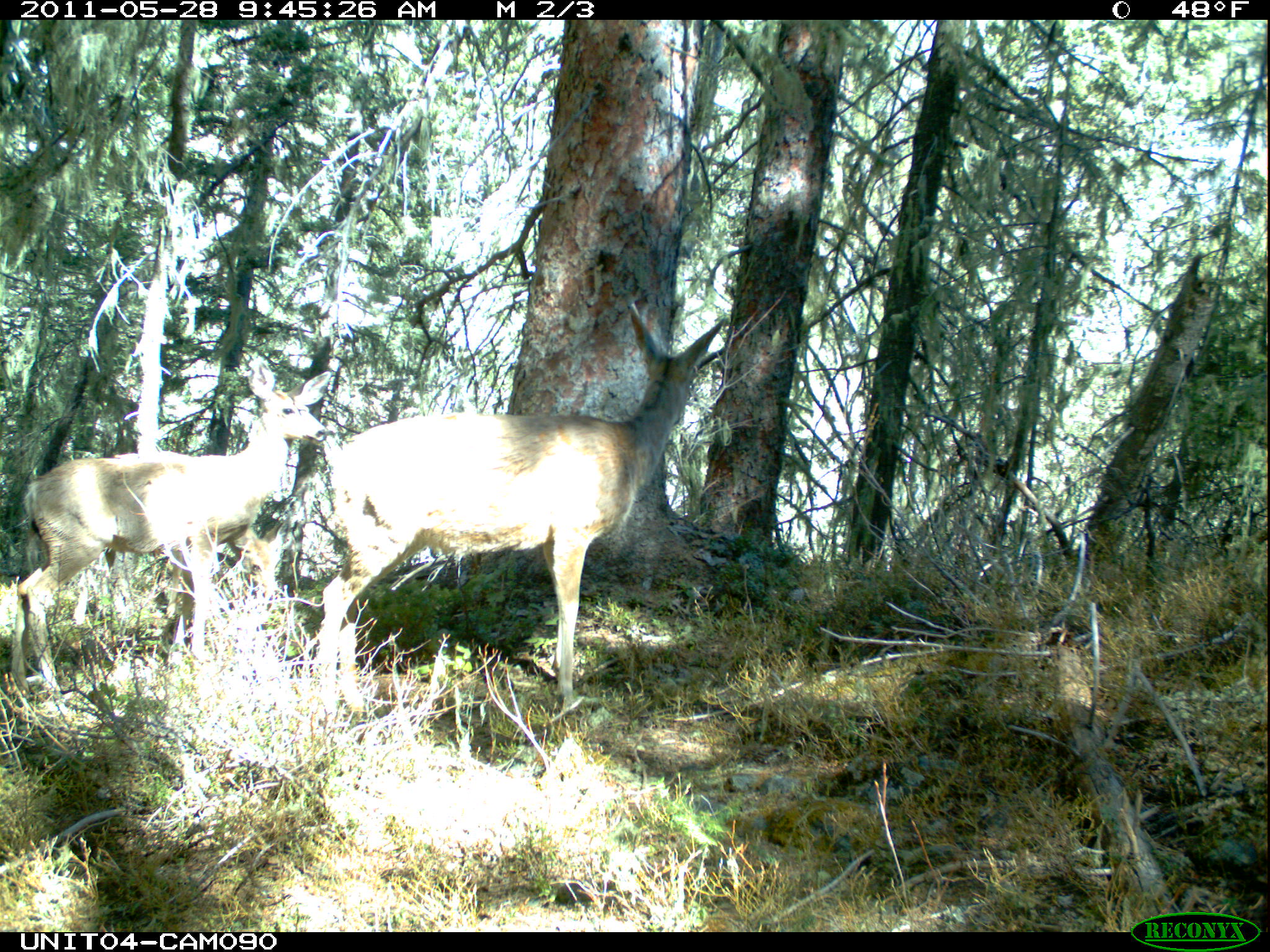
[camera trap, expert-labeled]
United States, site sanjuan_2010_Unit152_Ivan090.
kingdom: Animalia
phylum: Chordata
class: Mammalia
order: Artiodactyla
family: Cervidae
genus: Odocoileus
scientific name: Odocoileus hemionus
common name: mule deer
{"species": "Odocoileus hemionus (mule deer)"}